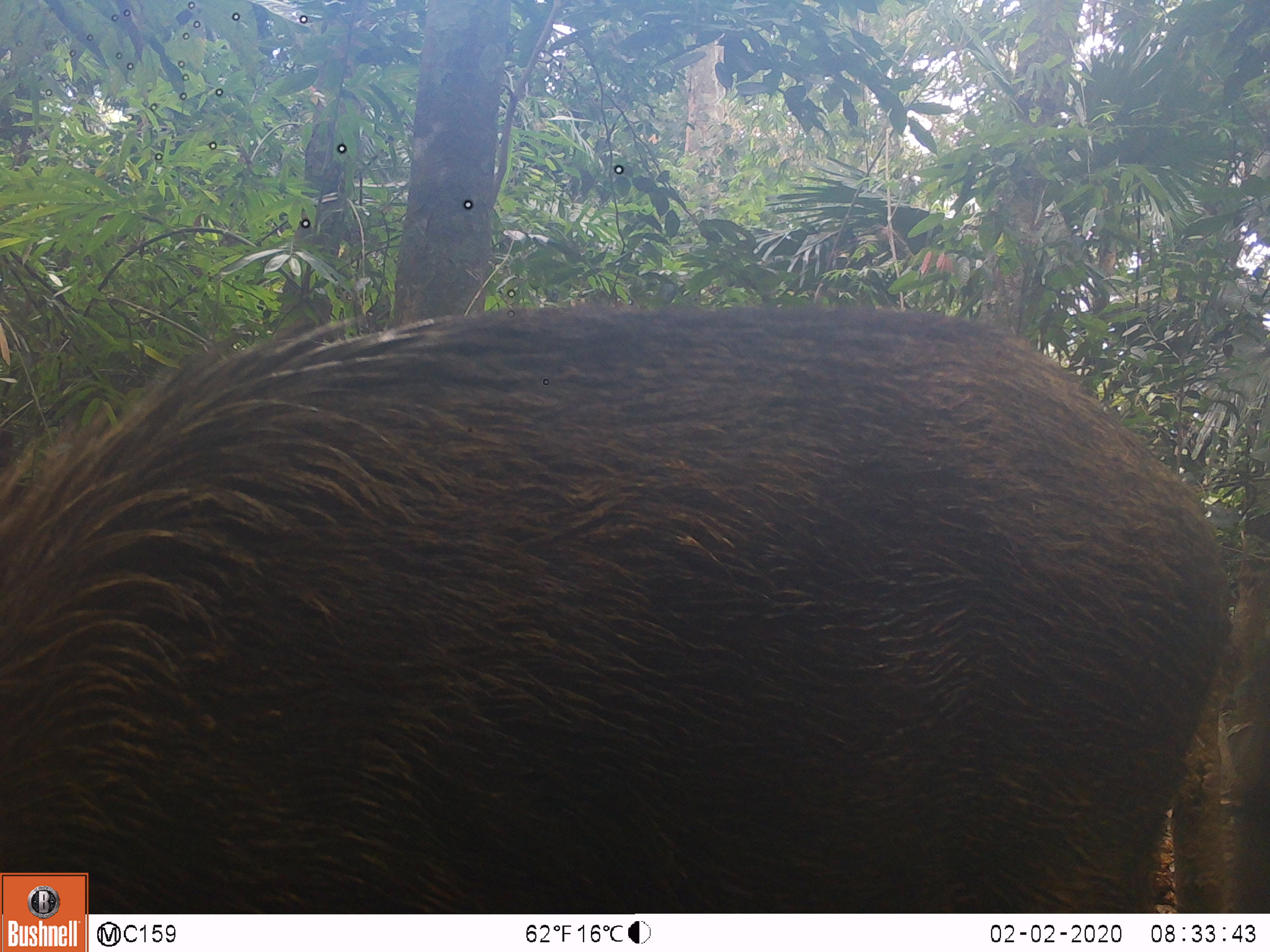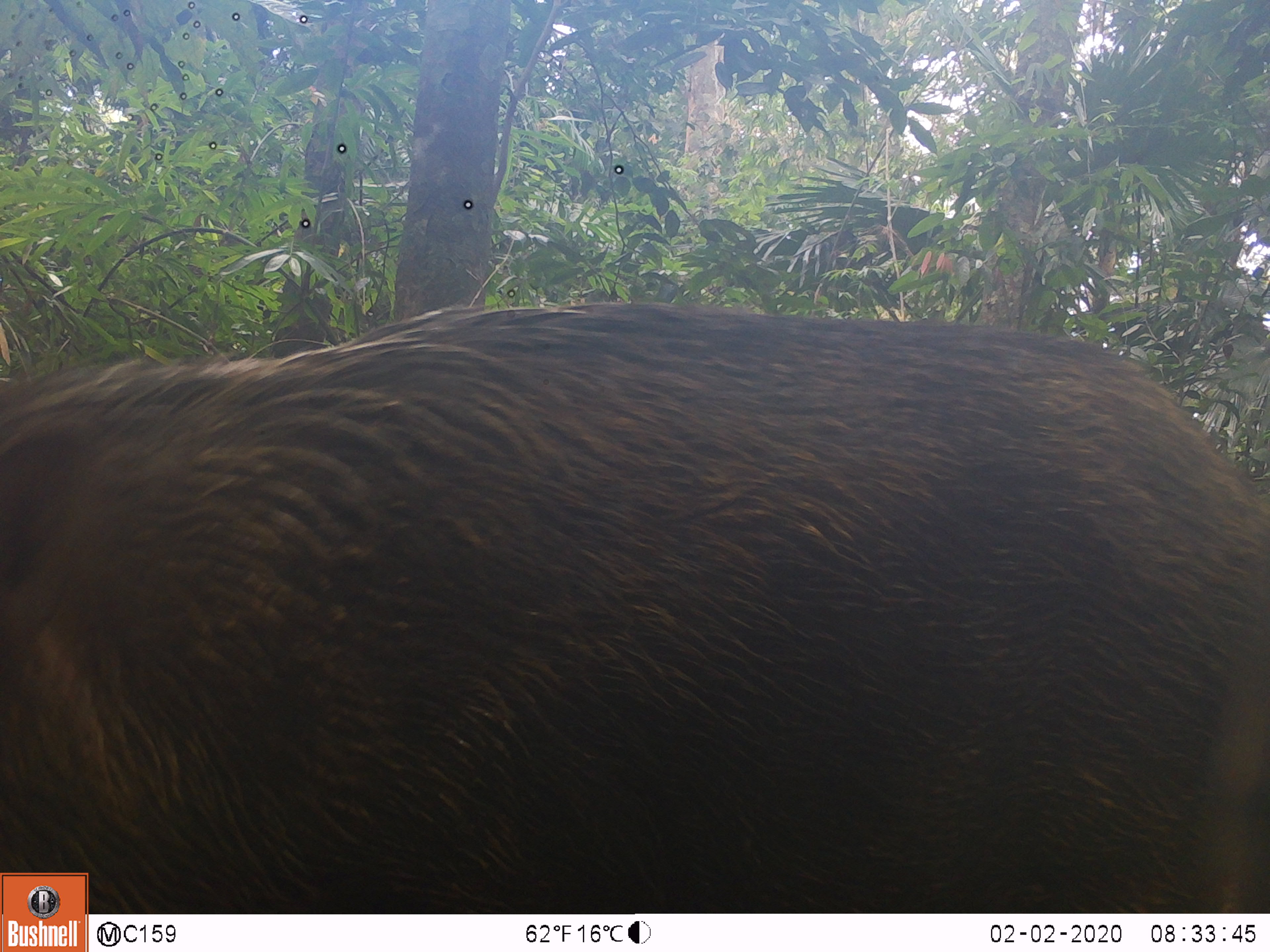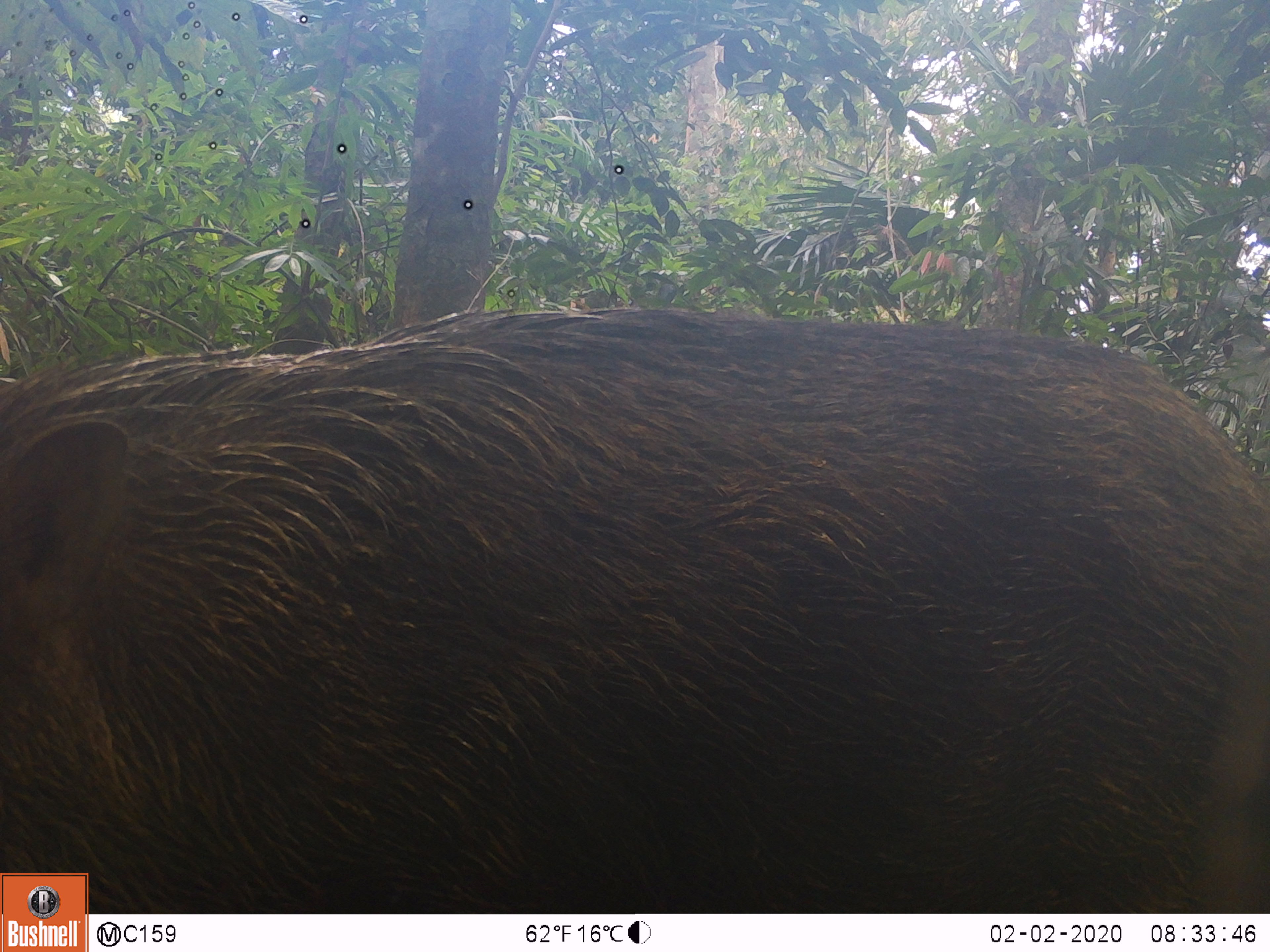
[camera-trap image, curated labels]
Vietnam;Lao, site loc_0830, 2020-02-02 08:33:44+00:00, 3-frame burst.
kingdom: Animalia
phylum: Chordata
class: Mammalia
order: Artiodactyla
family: Suidae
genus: Sus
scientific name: Sus scrofa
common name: eurasian wild pig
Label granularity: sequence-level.